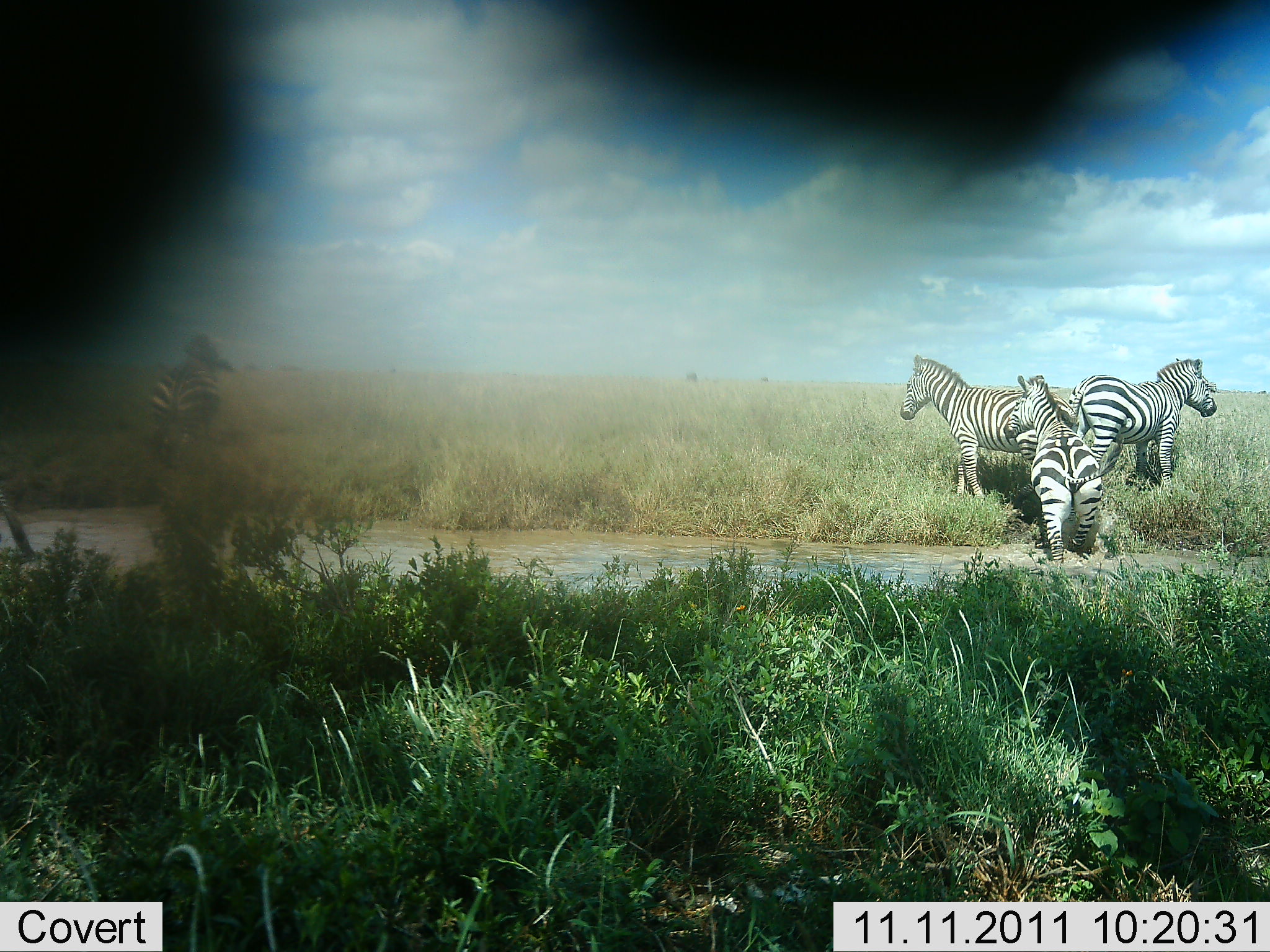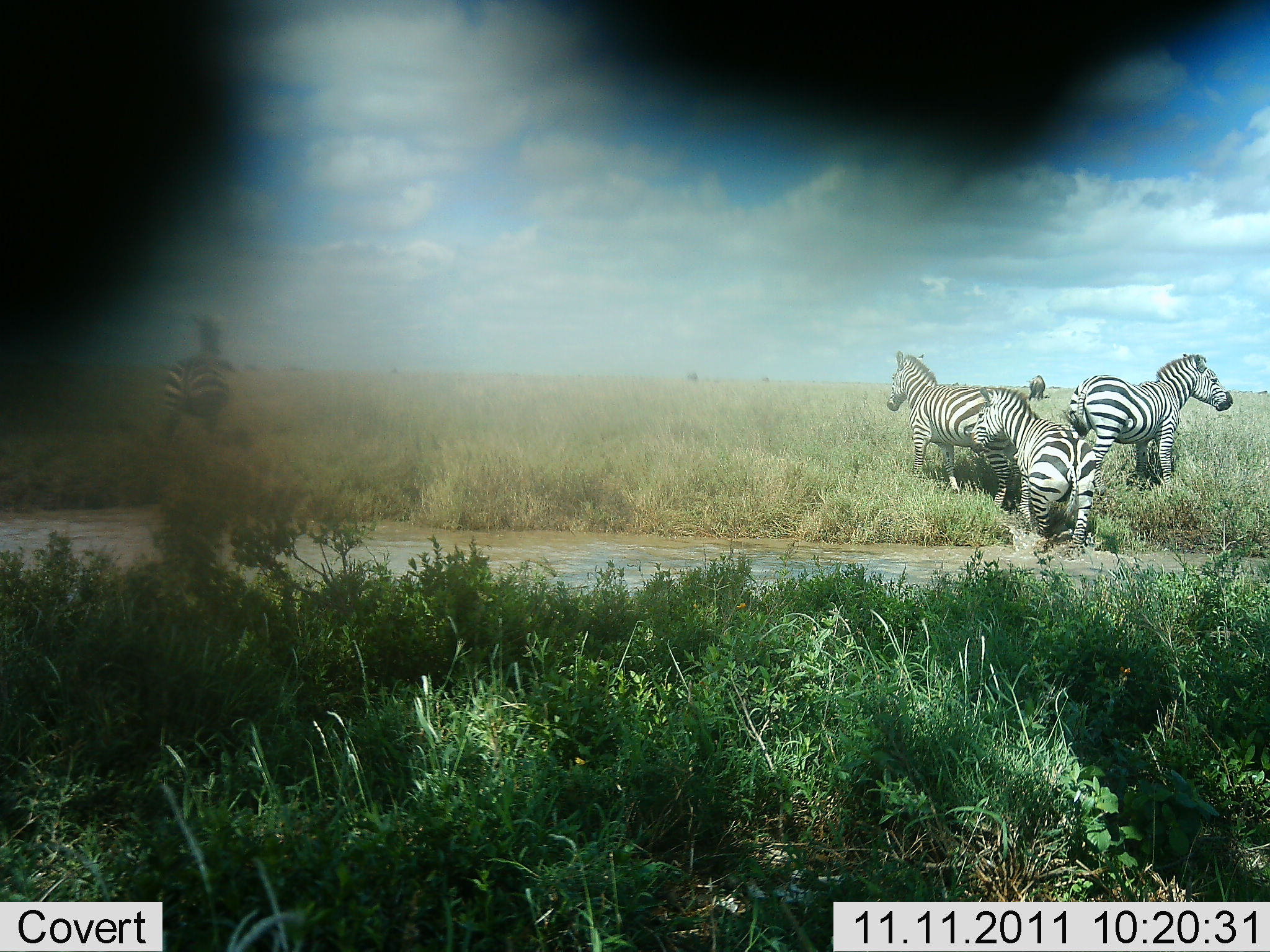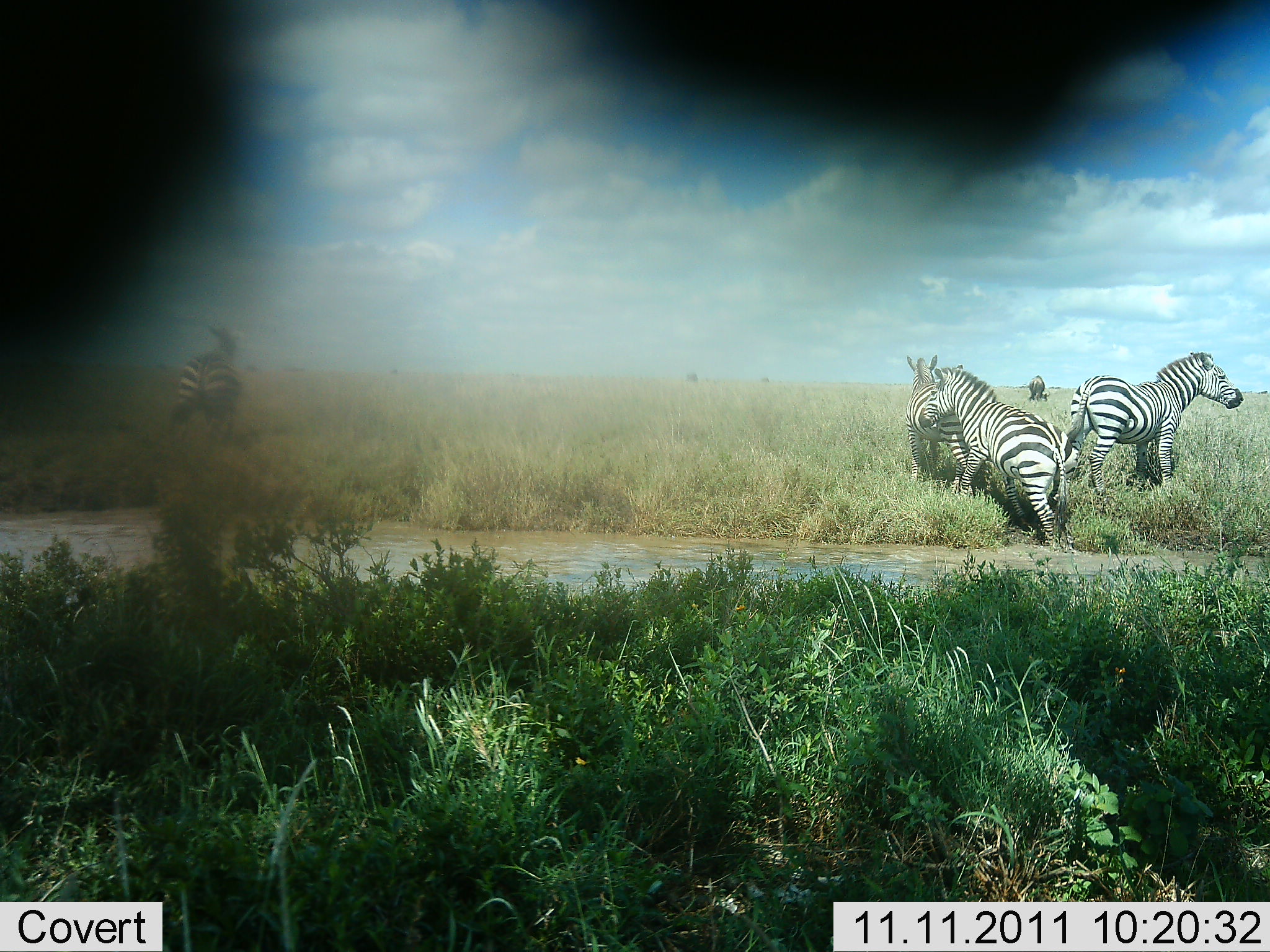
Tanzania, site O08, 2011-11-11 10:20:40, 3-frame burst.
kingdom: Animalia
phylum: Chordata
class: Mammalia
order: Perissodactyla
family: Equidae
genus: Equus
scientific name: Equus quagga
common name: plains zebra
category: zebra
Zebra (plains zebra) (Equus quagga), count 4. Behavior (volunteer vote fractions): standing 8%, resting 0%, moving 100%, interacting 0%. Young present (vote fraction): 0%. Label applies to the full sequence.